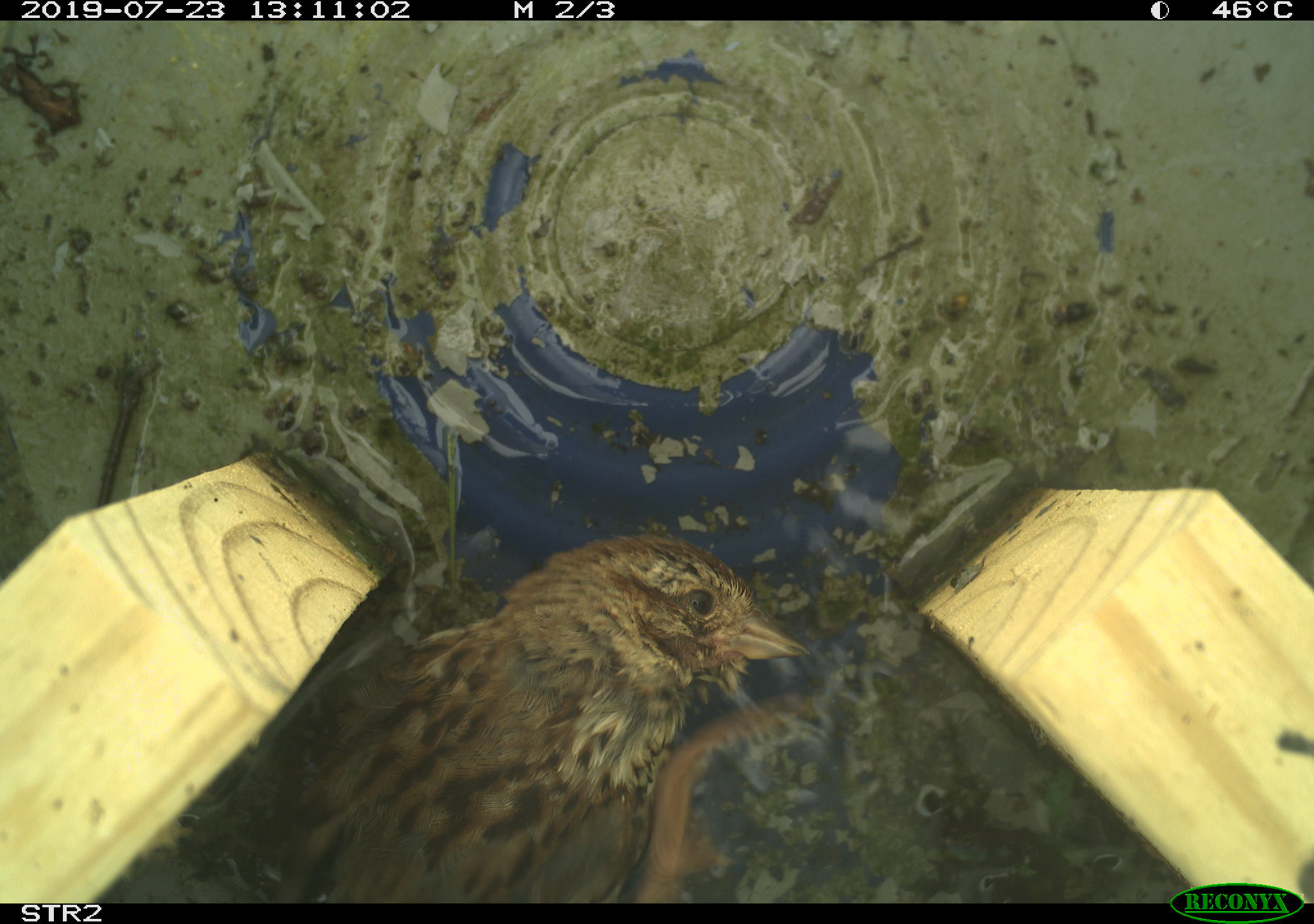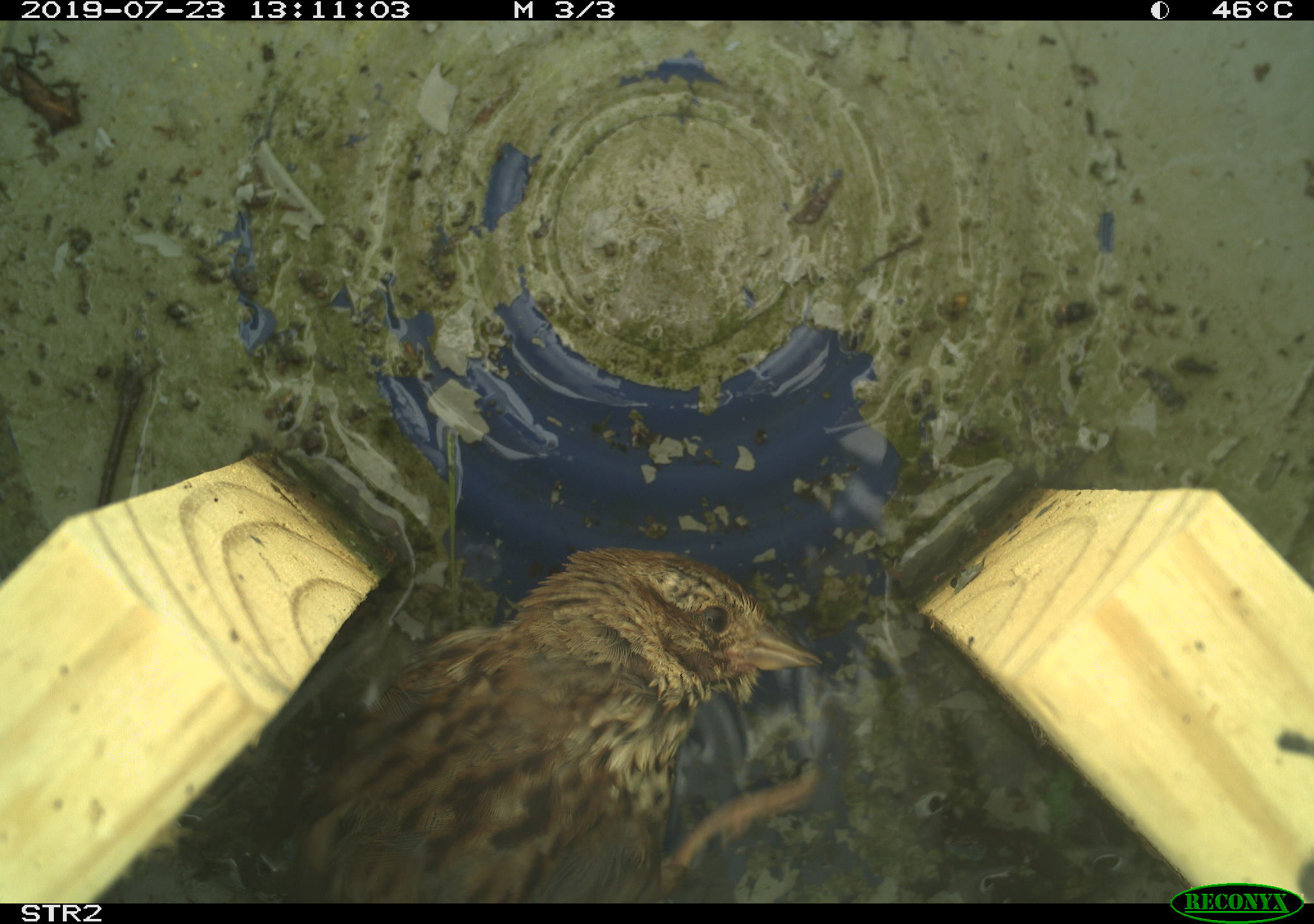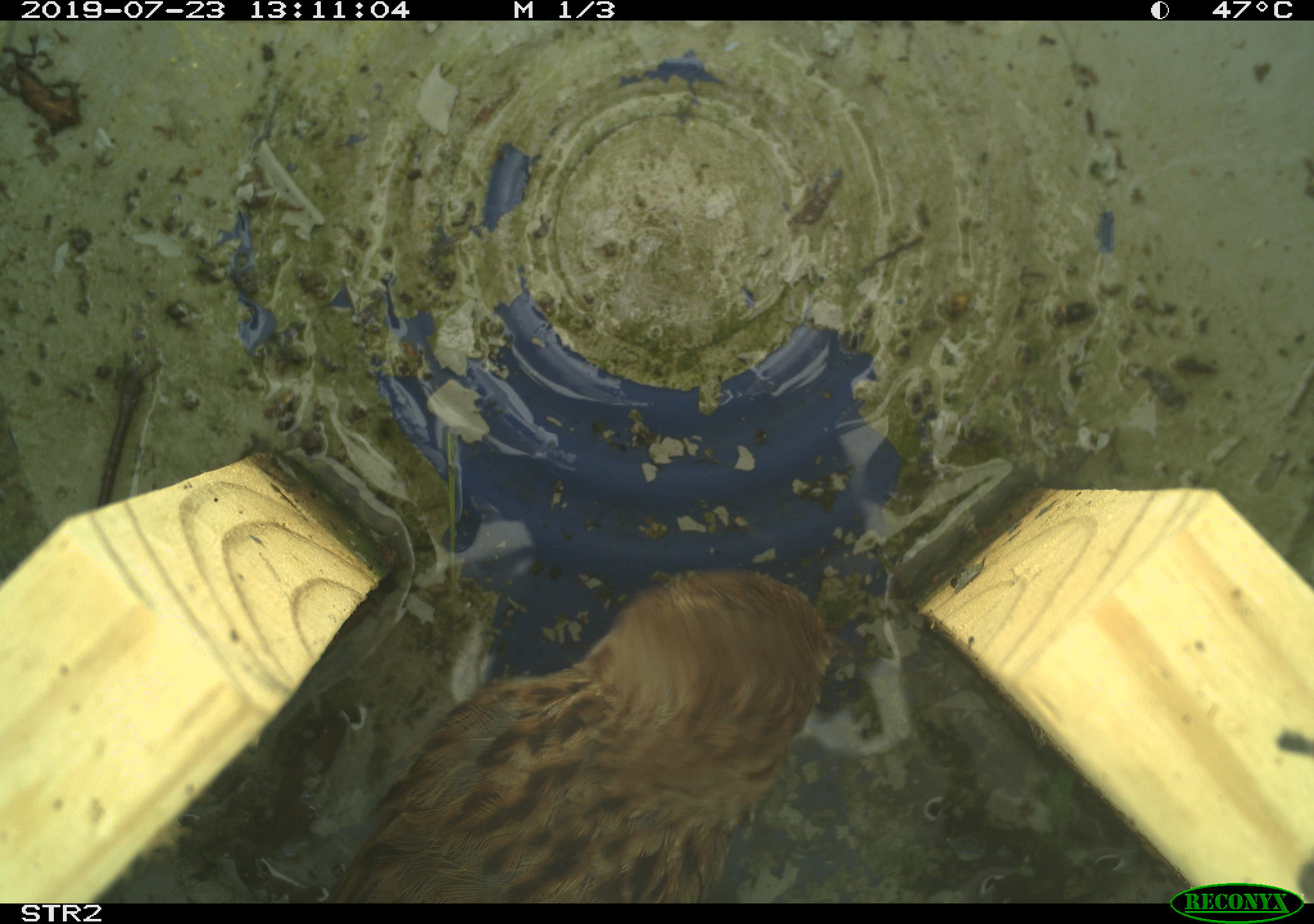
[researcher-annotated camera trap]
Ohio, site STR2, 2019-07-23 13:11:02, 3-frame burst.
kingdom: Animalia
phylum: Chordata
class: Aves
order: Passeriformes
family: Passerellidae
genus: Melospiza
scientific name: Melospiza melodia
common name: song sparrow